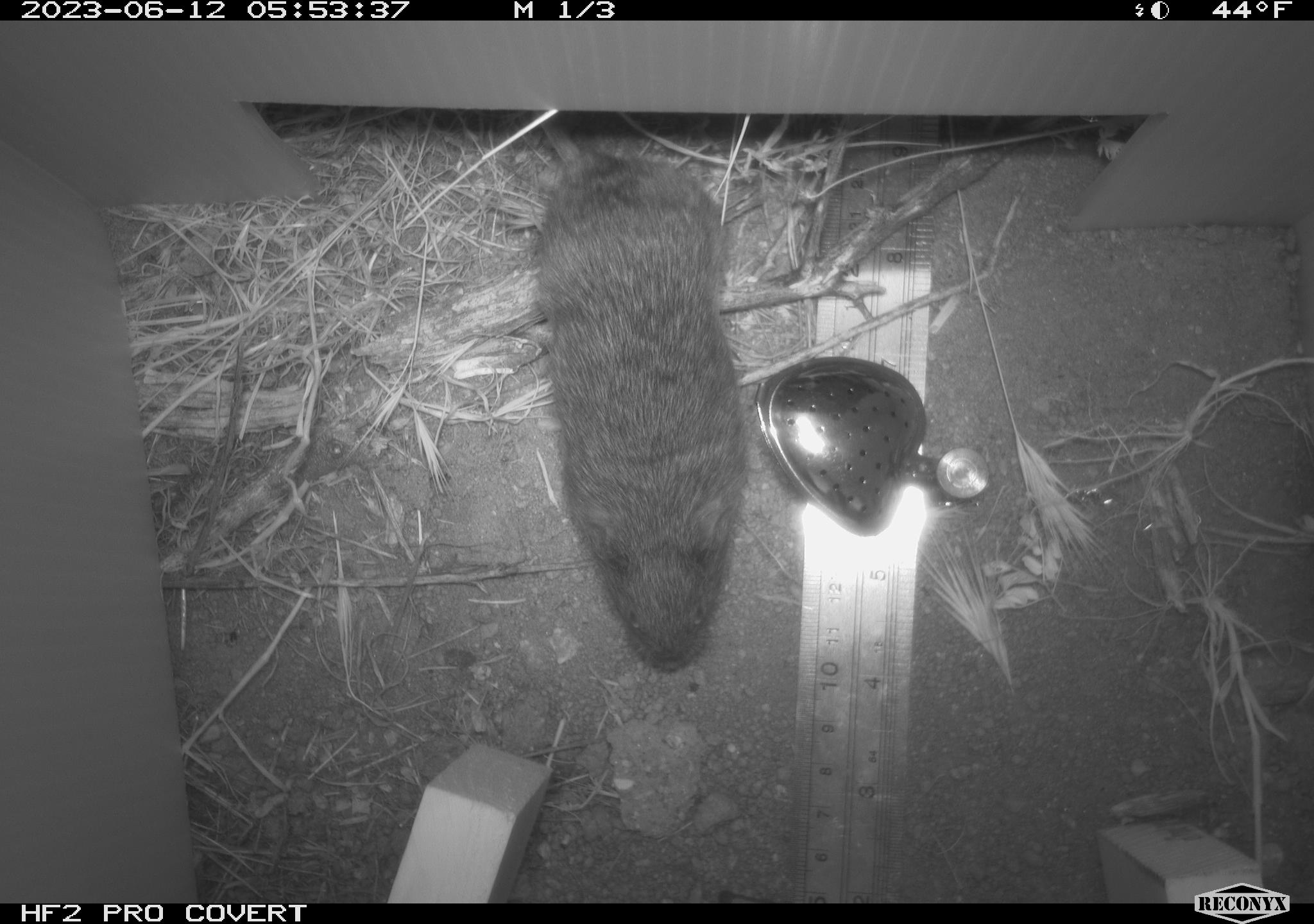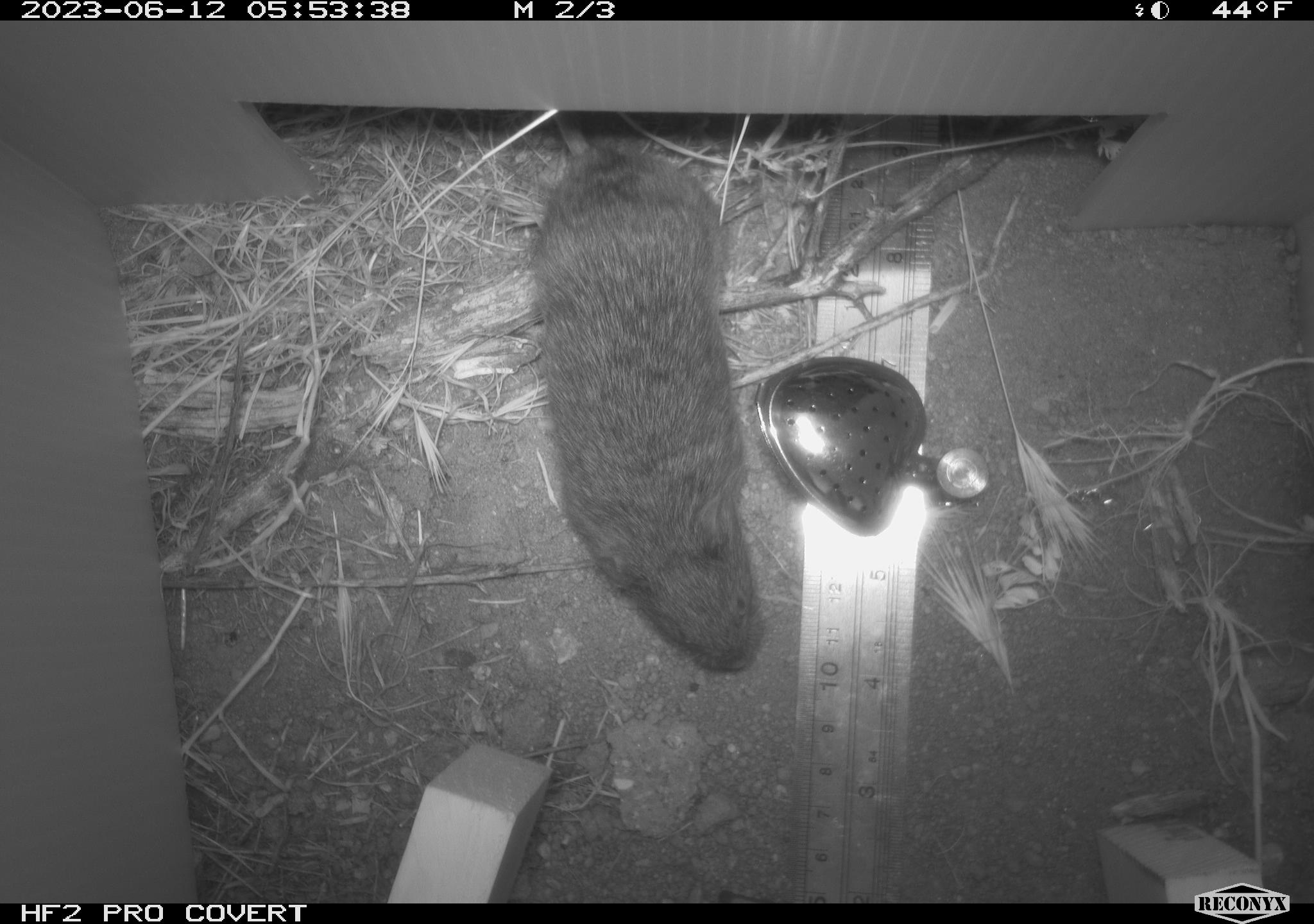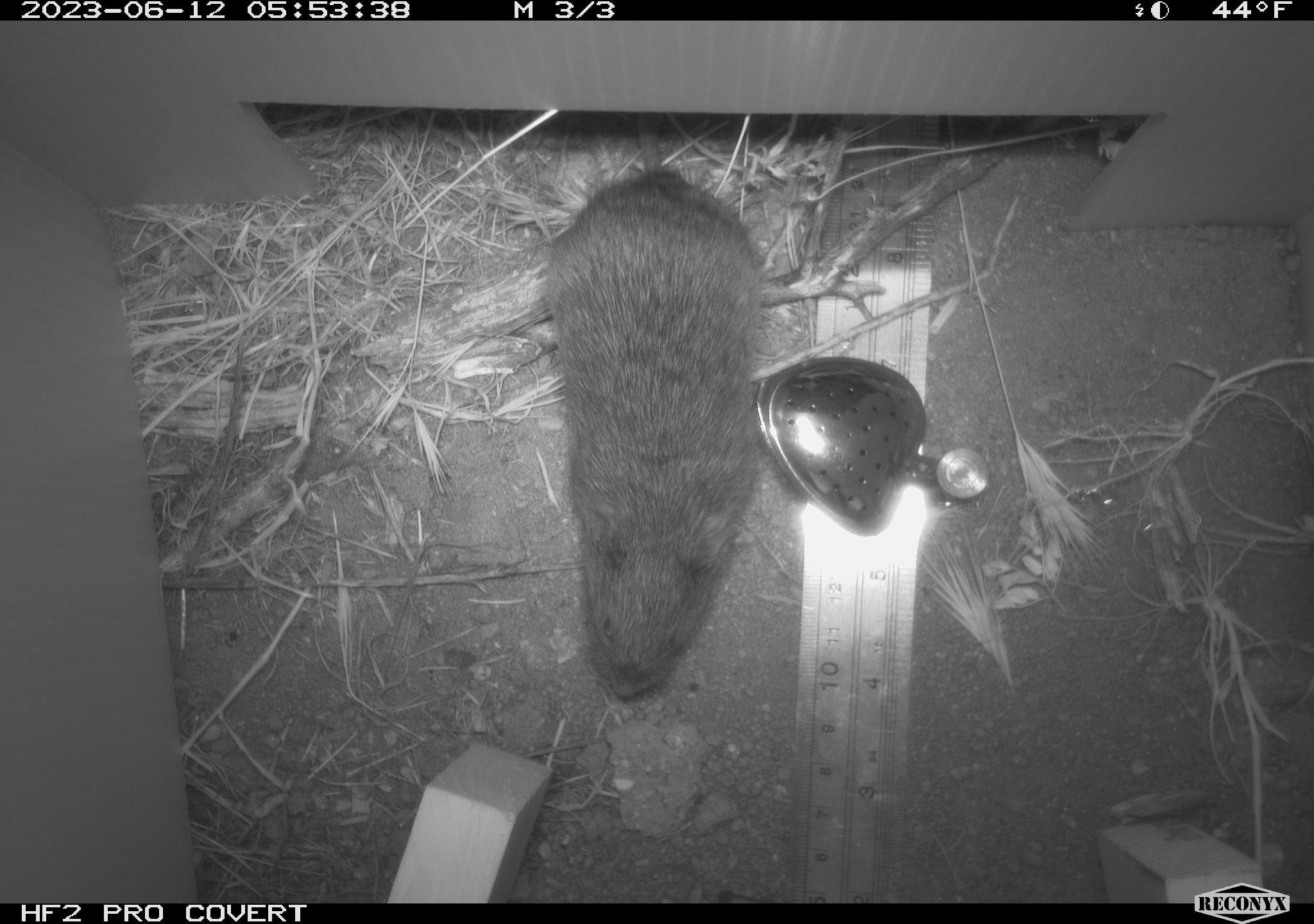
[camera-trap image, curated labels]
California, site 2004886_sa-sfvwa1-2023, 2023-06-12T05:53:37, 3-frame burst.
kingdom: Animalia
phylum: Chordata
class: Mammalia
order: Rodentia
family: Cricetidae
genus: Microtus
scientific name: Microtus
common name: meadow vole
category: microtus species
Microtus species (meadow vole) (Microtus).